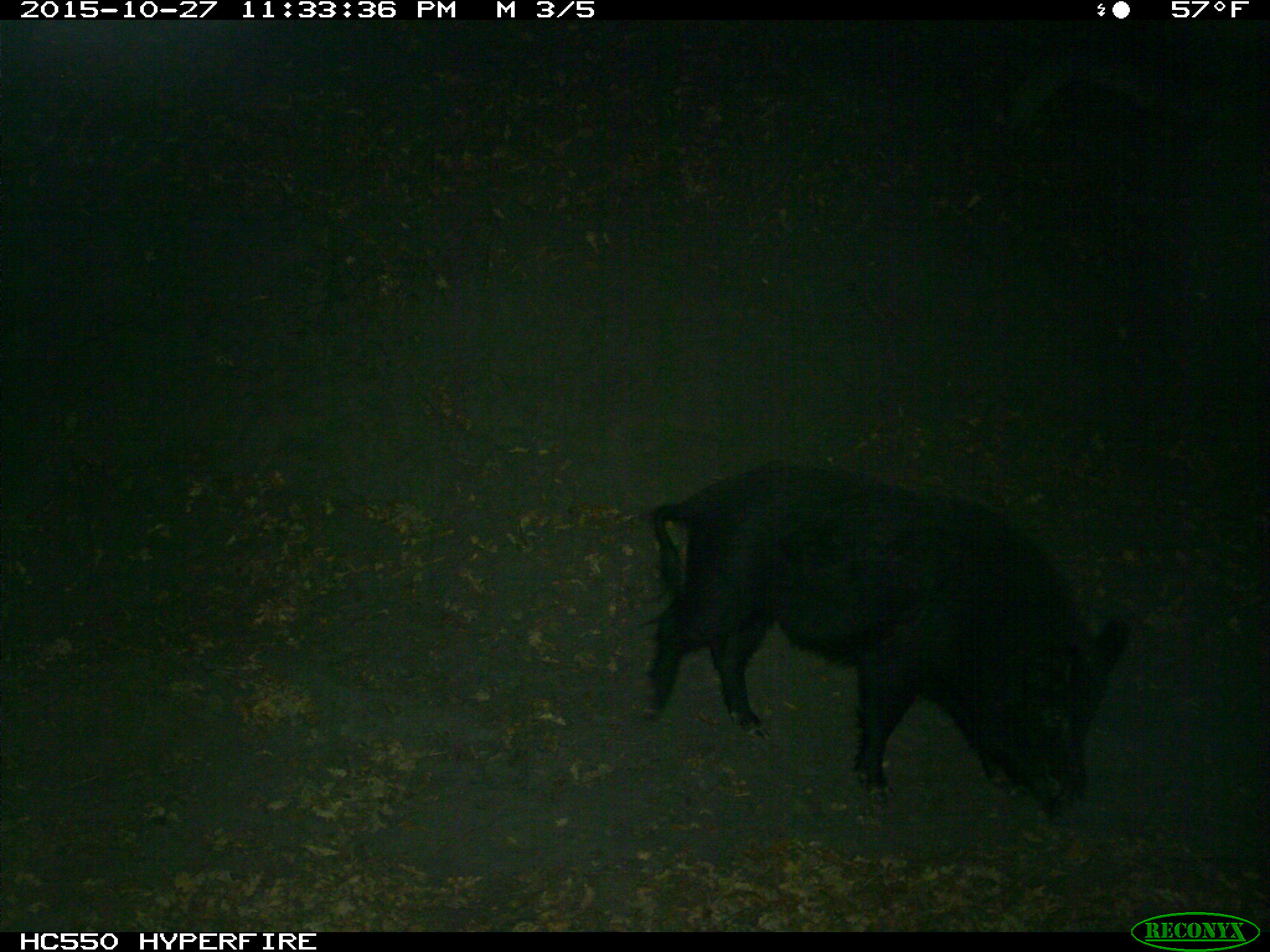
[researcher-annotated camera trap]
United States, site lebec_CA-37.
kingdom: Animalia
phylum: Chordata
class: Mammalia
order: Artiodactyla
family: Suidae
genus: Sus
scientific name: Sus scrofa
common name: wild boar